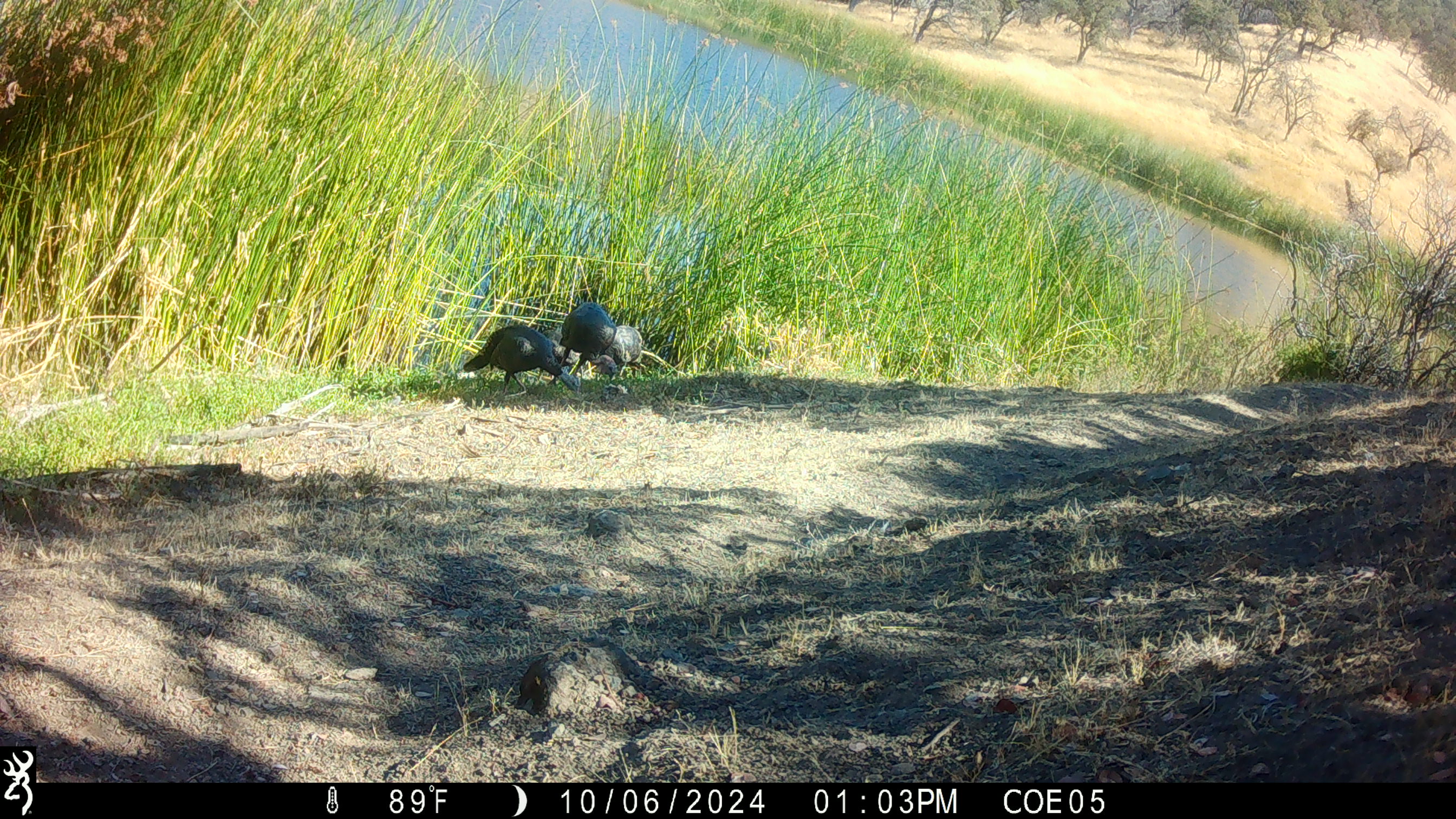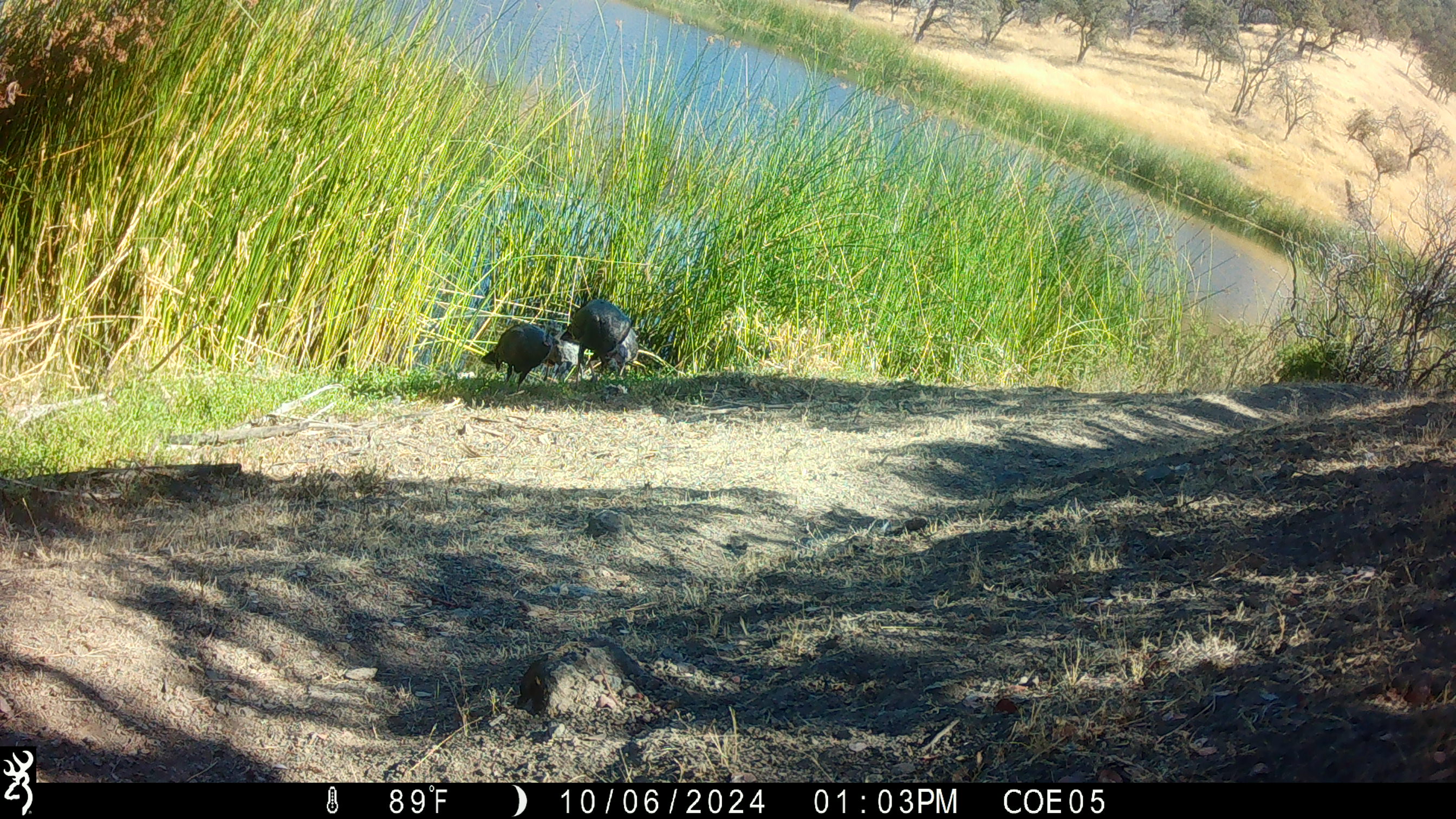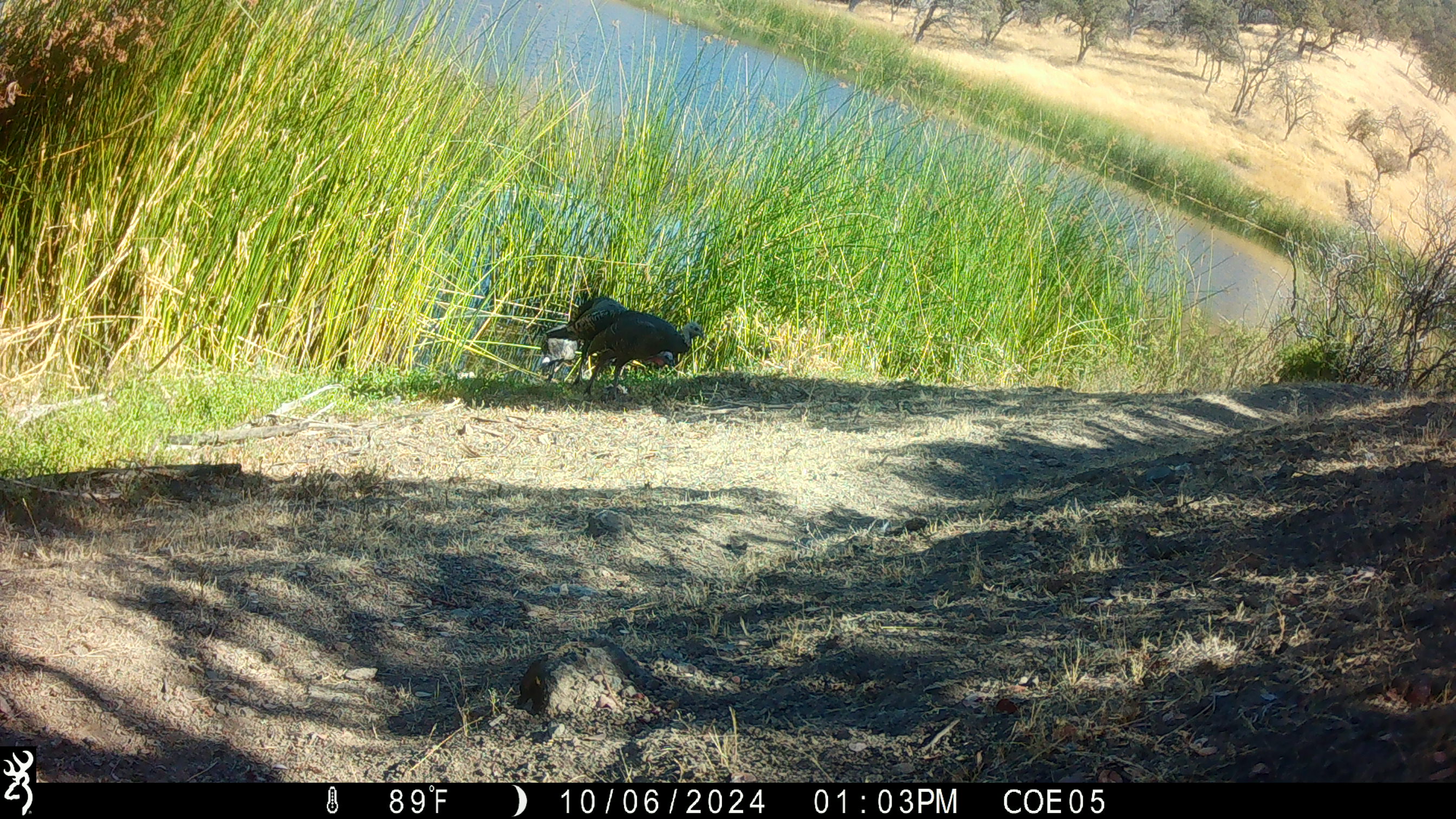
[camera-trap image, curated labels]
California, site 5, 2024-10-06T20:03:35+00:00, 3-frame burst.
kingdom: Animalia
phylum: Chordata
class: Aves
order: Galliformes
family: Phasianidae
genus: Meleagris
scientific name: Meleagris gallopavo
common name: turkey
Turkey (Meleagris gallopavo).